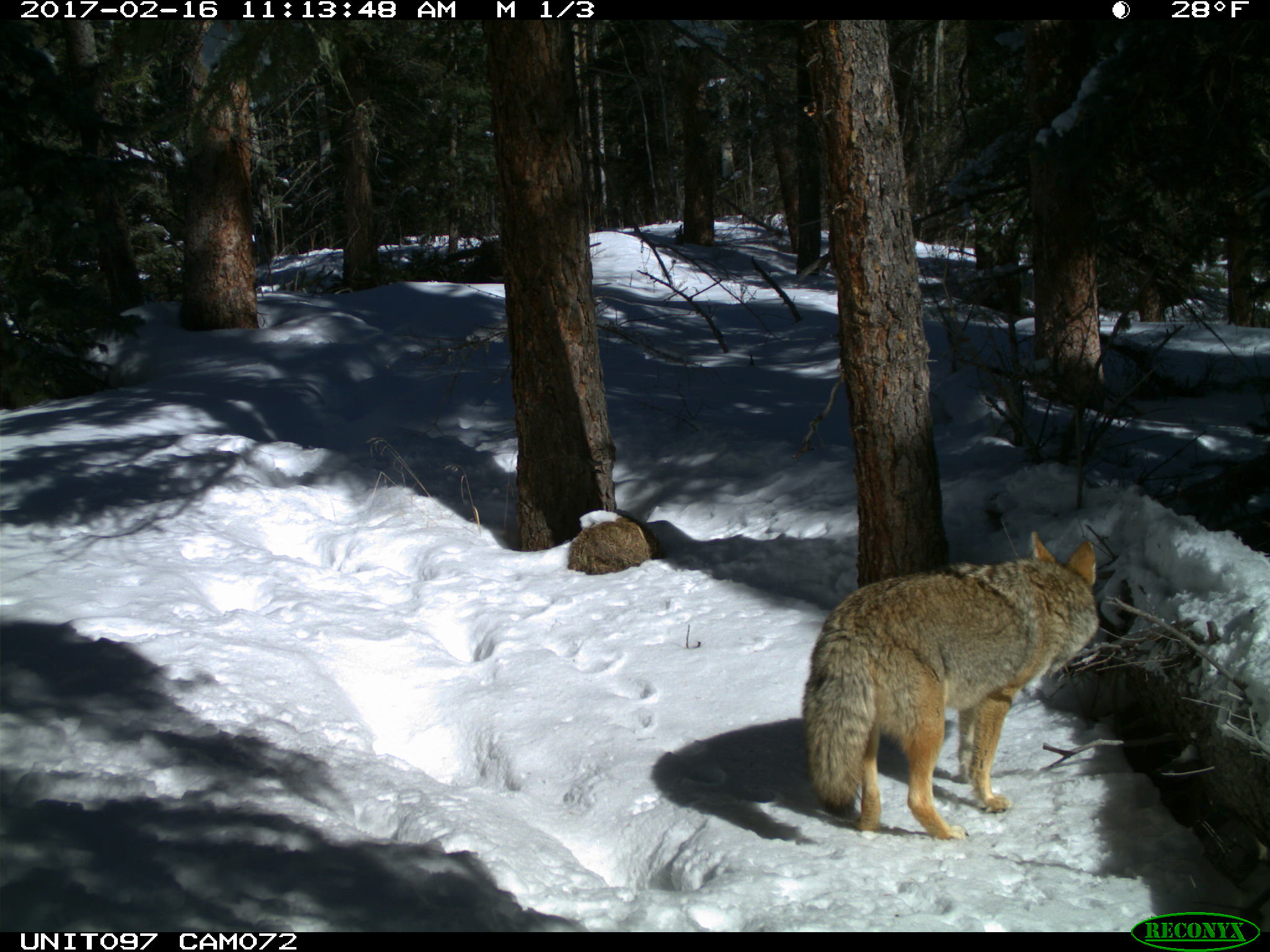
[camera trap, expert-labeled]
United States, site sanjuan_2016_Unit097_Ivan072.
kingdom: Animalia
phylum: Chordata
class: Mammalia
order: Carnivora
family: Canidae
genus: Canis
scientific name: Canis latrans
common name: coyote